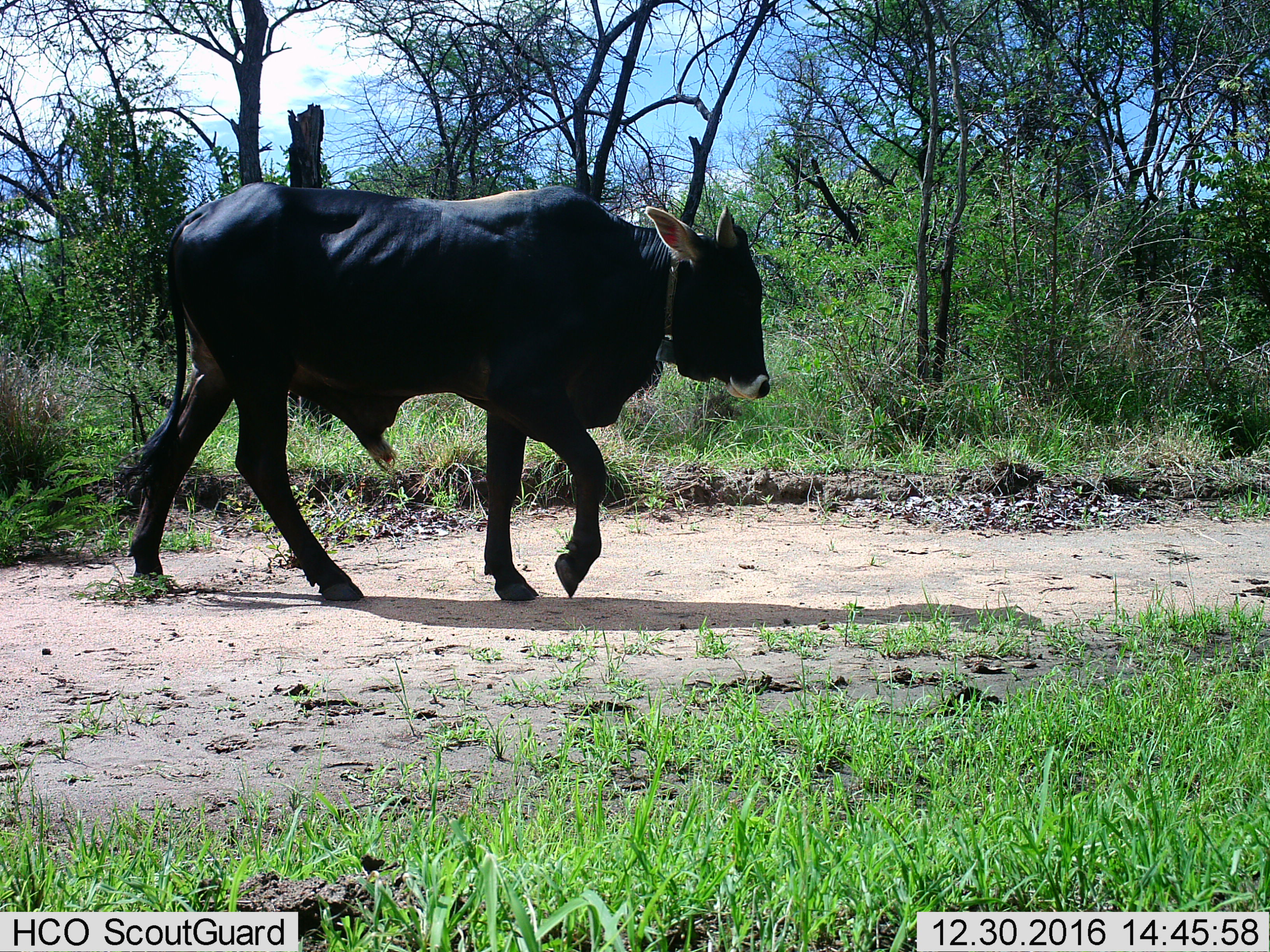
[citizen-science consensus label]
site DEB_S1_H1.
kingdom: Animalia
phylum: Chordata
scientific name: Vertebrata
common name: domestic animal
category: domesticanimal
Domesticanimal (domestic animal) (Vertebrata), count 1. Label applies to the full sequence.